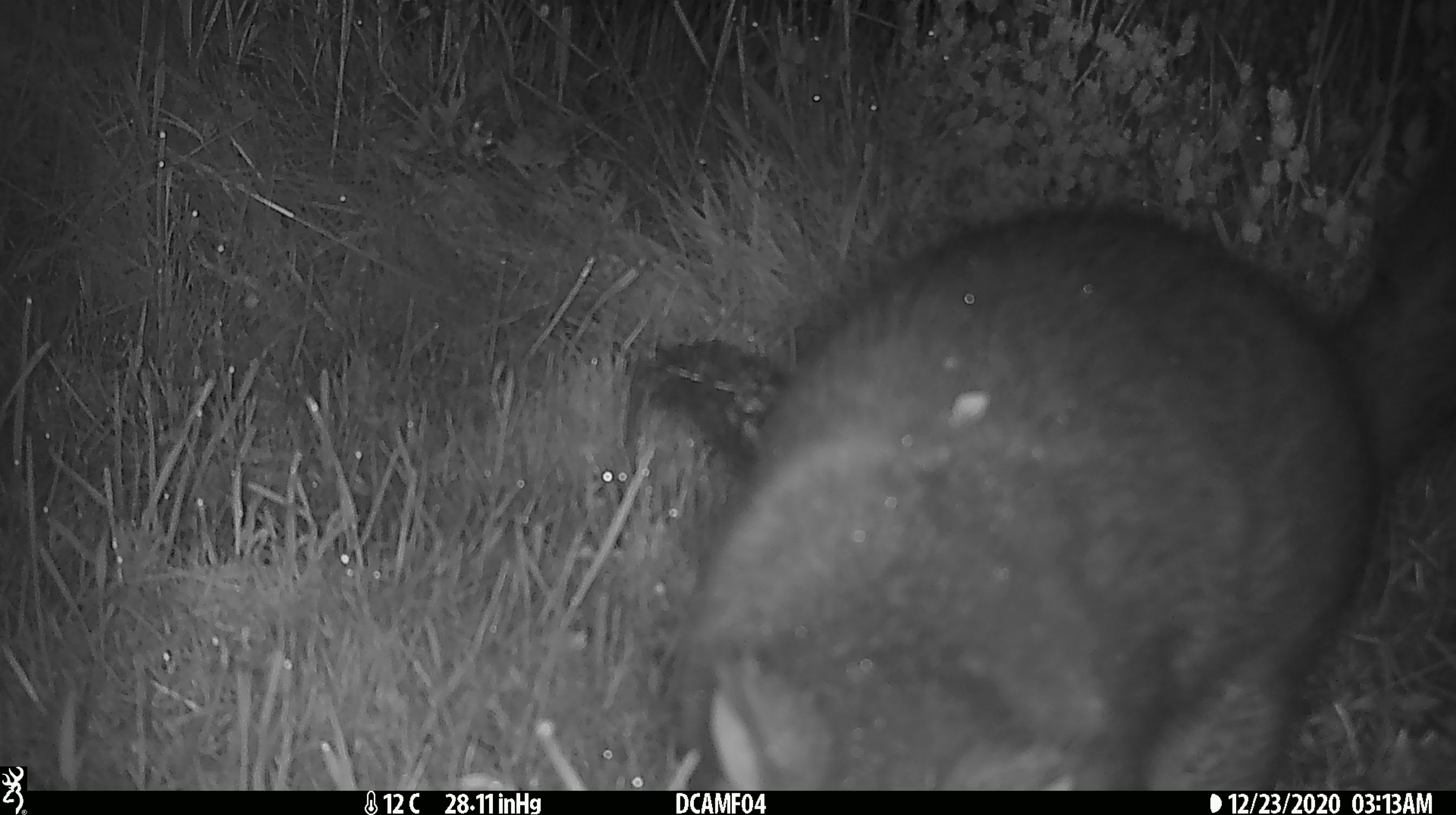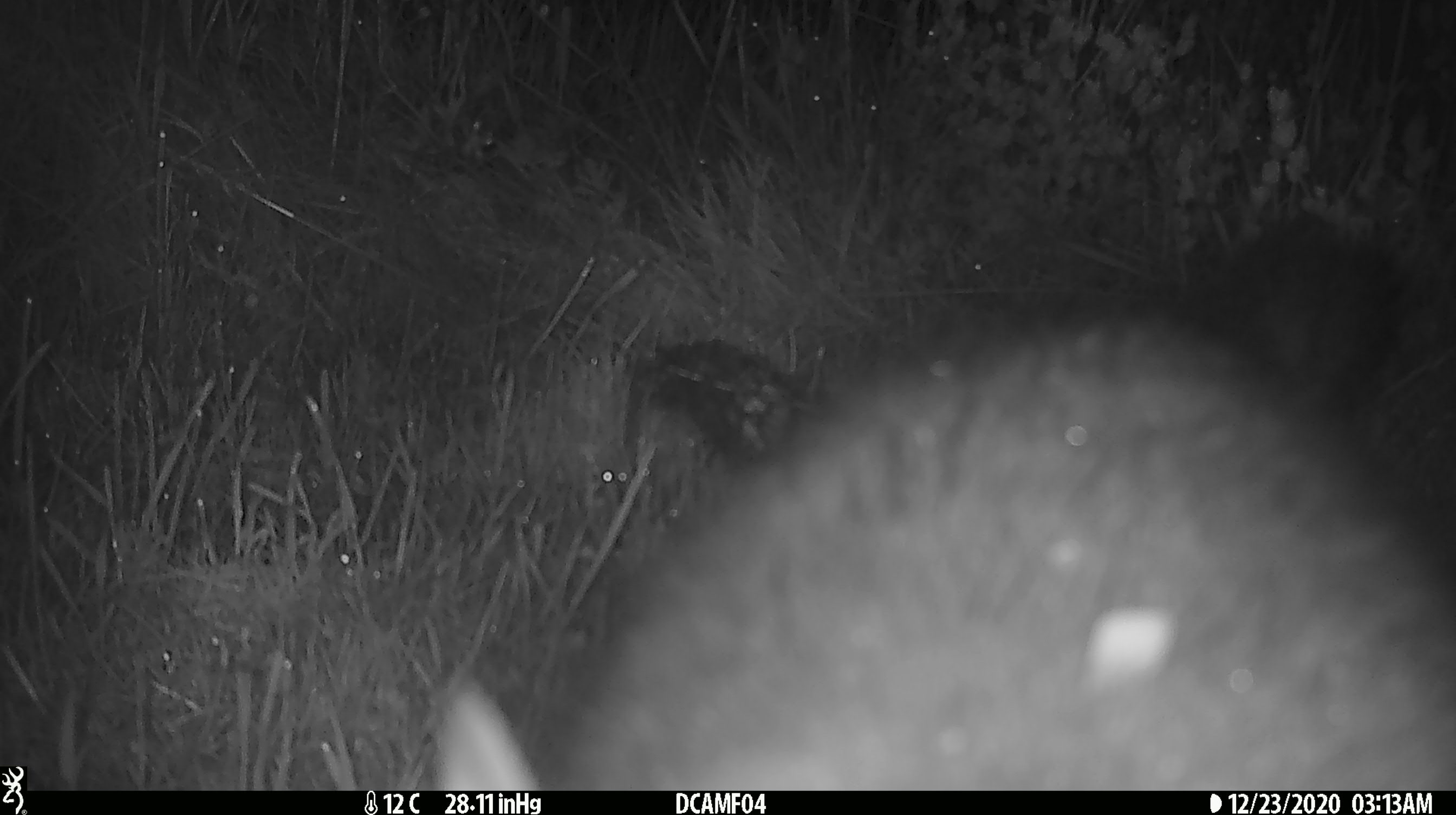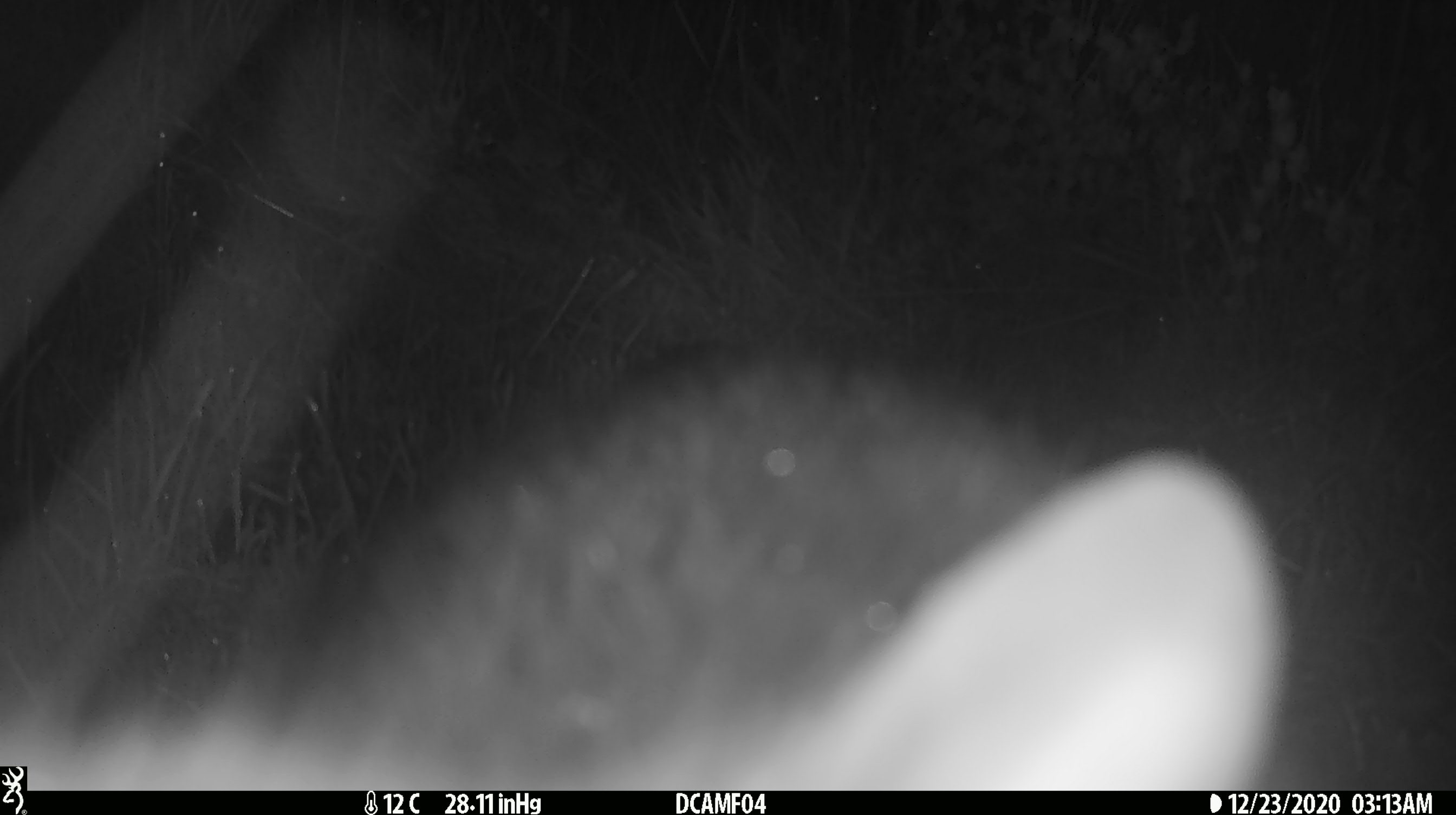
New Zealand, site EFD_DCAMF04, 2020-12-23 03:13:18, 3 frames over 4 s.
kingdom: Animalia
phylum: Chordata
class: Mammalia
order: Diprotodontia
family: Phalangeridae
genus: Trichosurus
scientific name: Trichosurus vulpecula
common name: common brushtail possum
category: possum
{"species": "possum (common brushtail possum) (Trichosurus vulpecula)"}